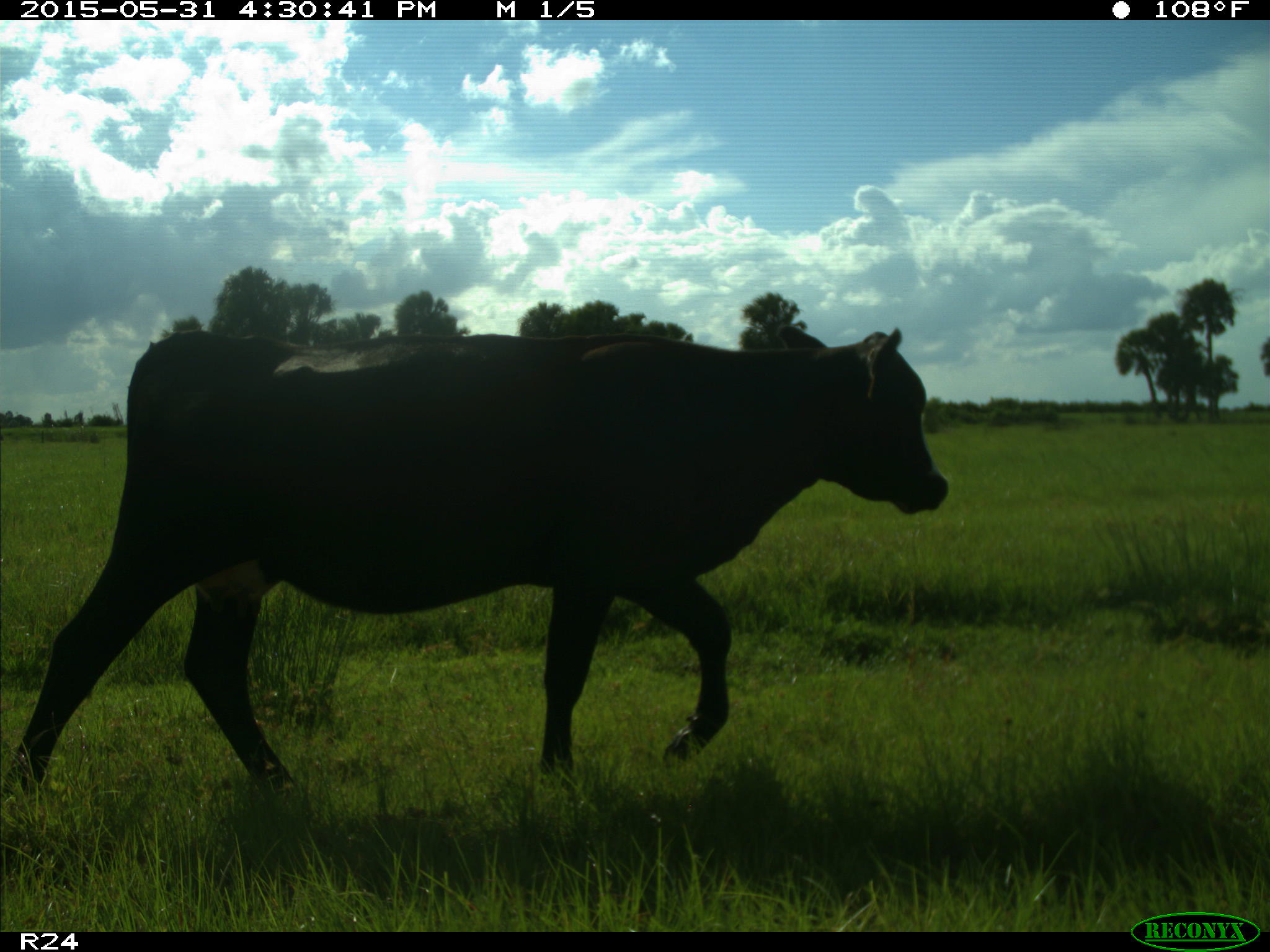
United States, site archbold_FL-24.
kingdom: Animalia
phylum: Chordata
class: Mammalia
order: Artiodactyla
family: Bovidae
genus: Bos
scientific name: Bos taurus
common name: domestic cow